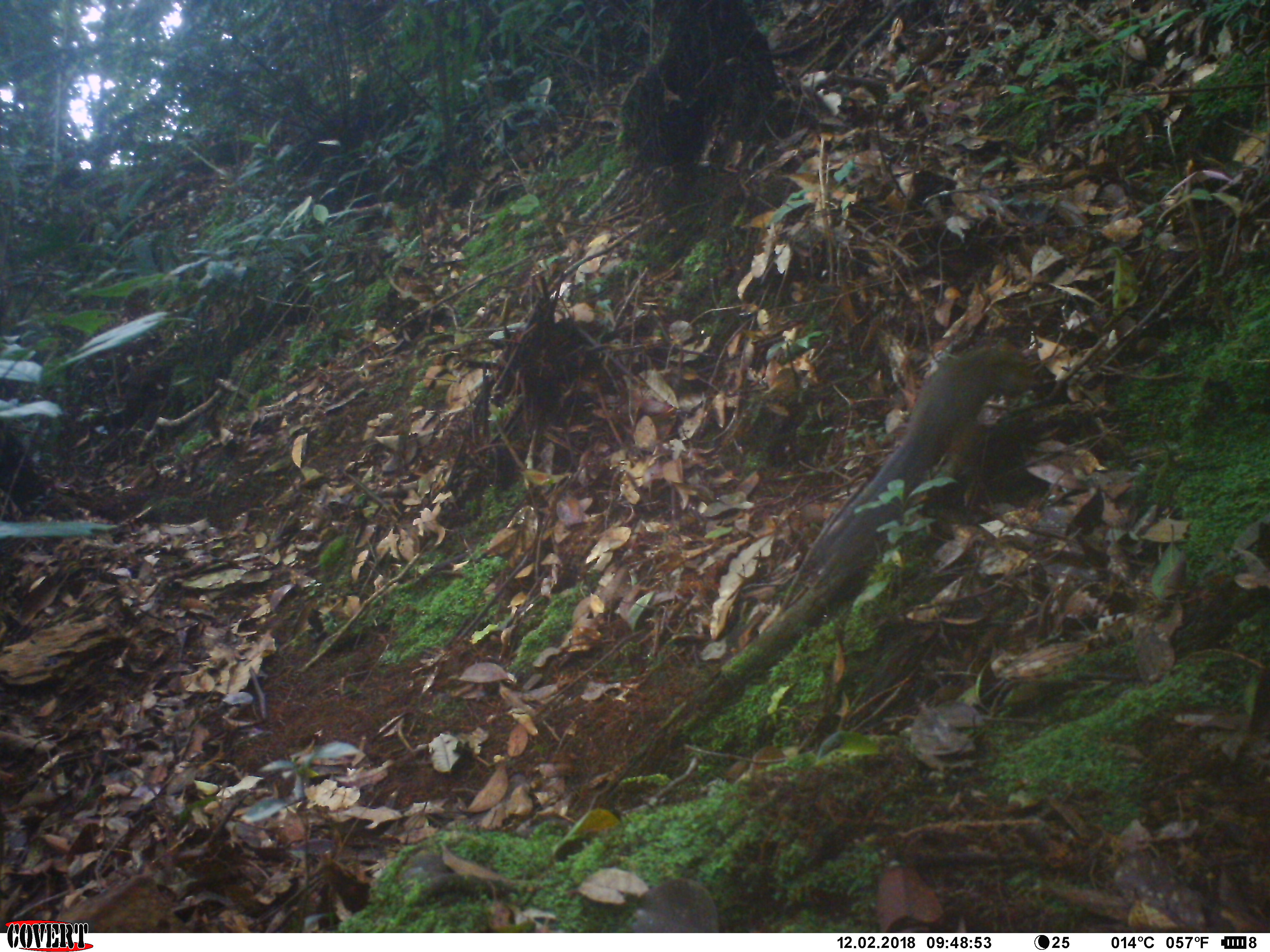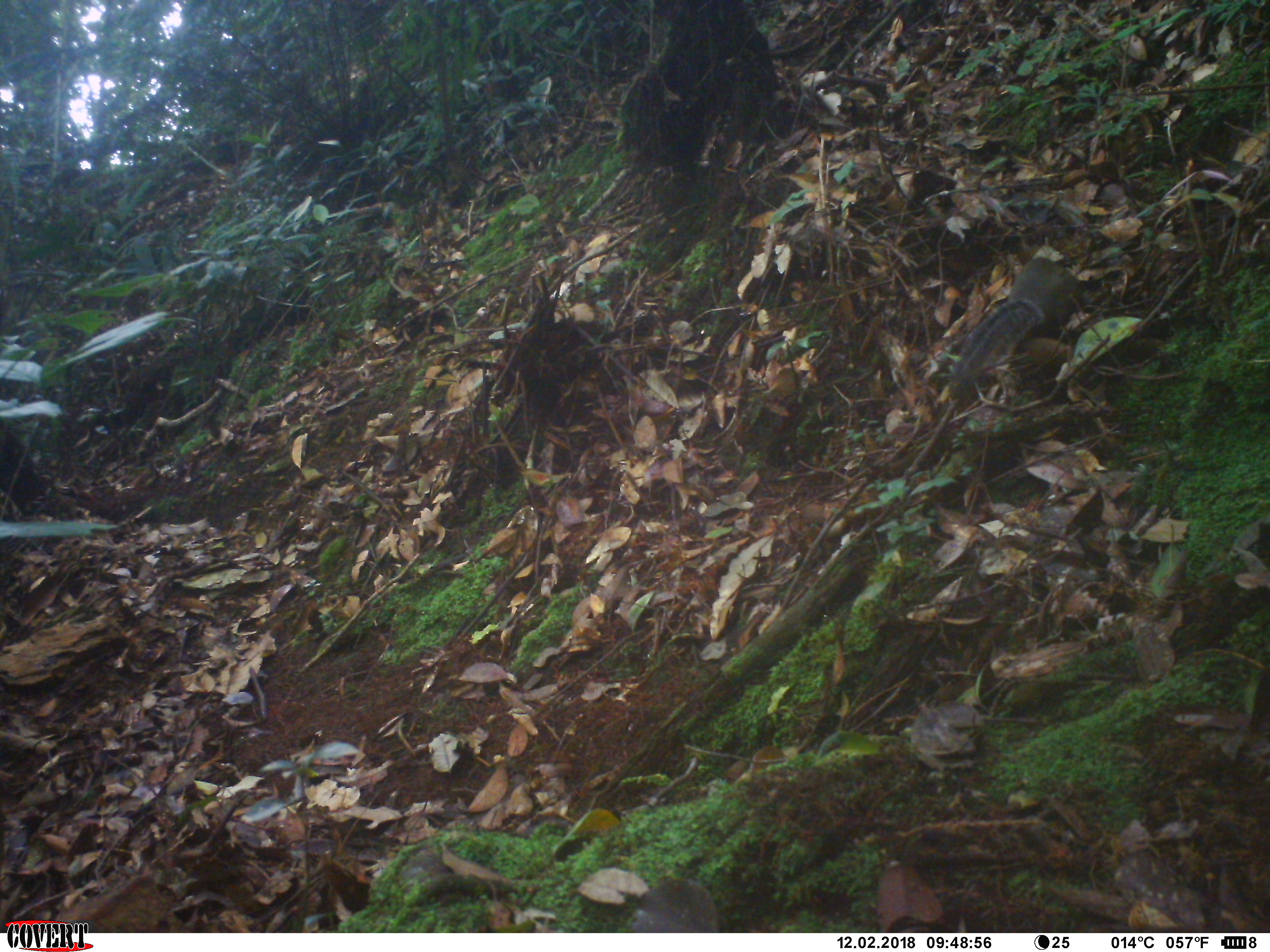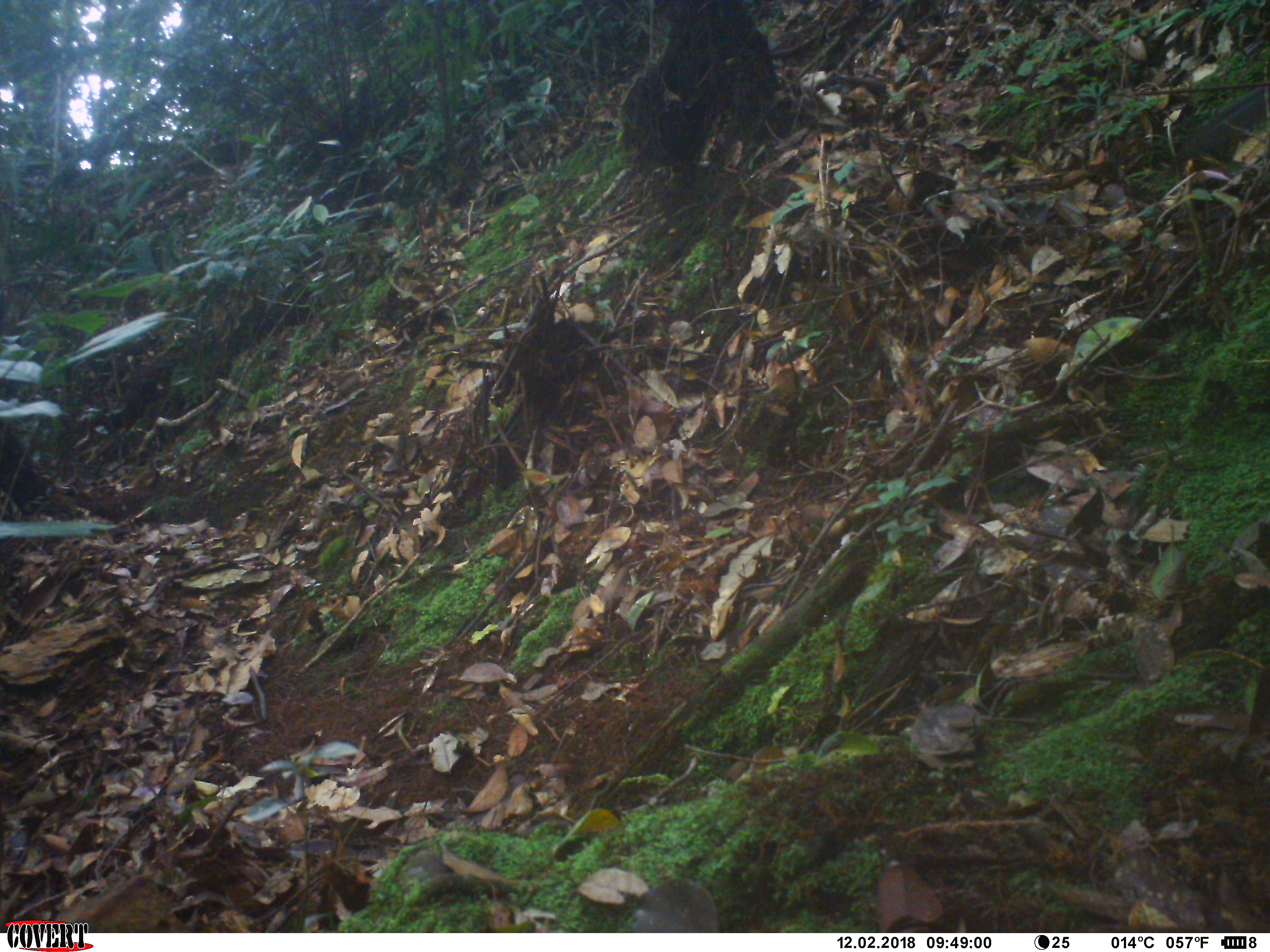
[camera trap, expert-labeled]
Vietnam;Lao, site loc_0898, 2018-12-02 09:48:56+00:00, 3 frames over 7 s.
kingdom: Animalia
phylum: Chordata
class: Mammalia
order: Rodentia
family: Sciuridae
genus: Dremomys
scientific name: Dremomys rufigenis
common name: red-cheeked squirrel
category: red cheeked squirrel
Red cheeked squirrel (red-cheeked squirrel) (Dremomys rufigenis). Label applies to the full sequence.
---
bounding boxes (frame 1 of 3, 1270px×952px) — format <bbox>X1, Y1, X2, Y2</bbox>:
red cheeked squirrel: <bbox>811, 340, 1054, 578</bbox>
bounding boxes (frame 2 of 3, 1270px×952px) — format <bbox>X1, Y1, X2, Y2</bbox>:
red cheeked squirrel: <bbox>949, 256, 1090, 402</bbox>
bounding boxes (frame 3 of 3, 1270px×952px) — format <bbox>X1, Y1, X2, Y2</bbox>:
red cheeked squirrel: <bbox>1173, 86, 1269, 161</bbox>